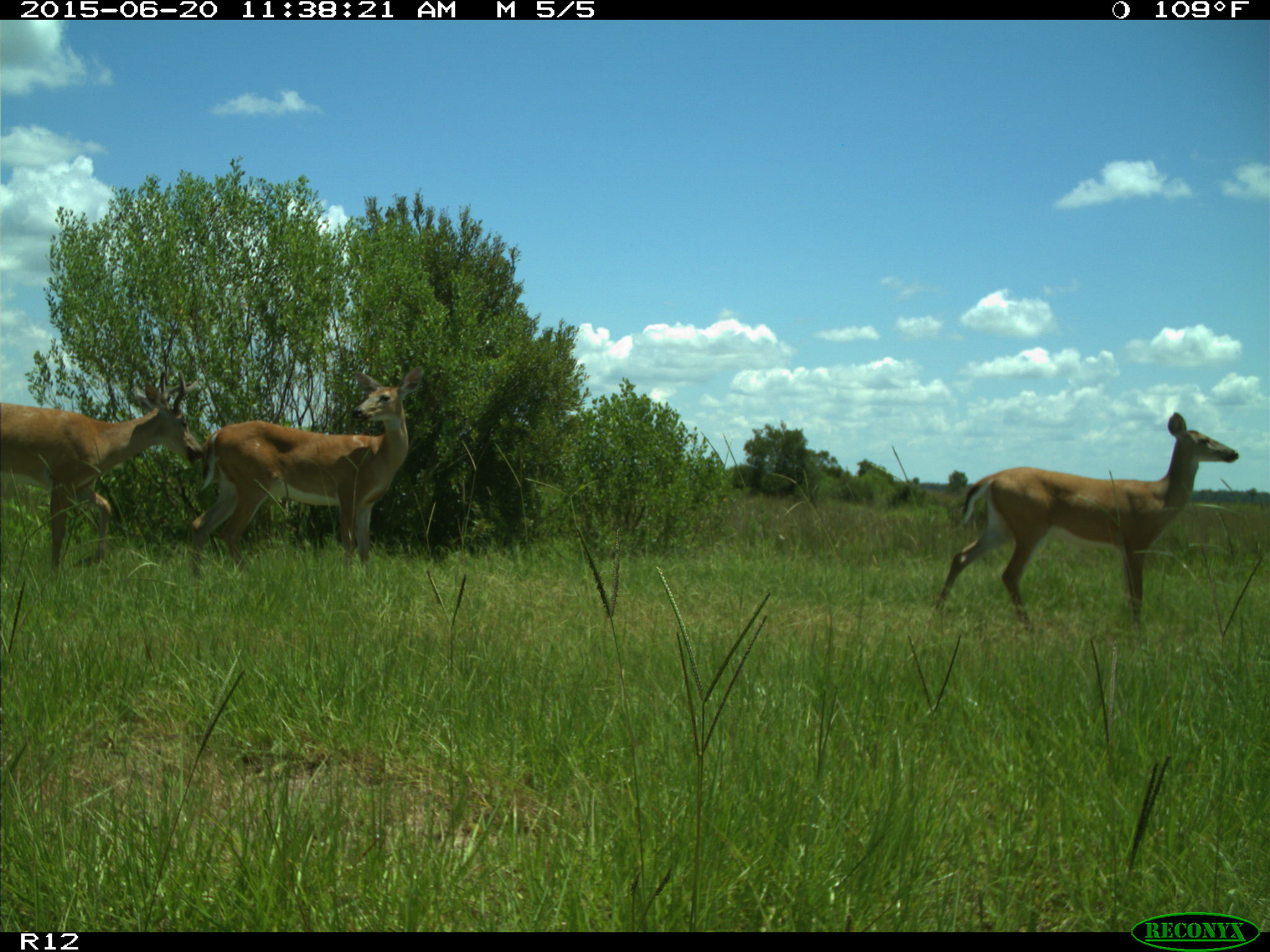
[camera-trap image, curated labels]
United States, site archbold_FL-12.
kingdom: Animalia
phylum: Chordata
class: Mammalia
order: Artiodactyla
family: Cervidae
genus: Odocoileus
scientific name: Odocoileus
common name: deer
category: unidentified deer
Unidentified deer (deer) (Odocoileus).